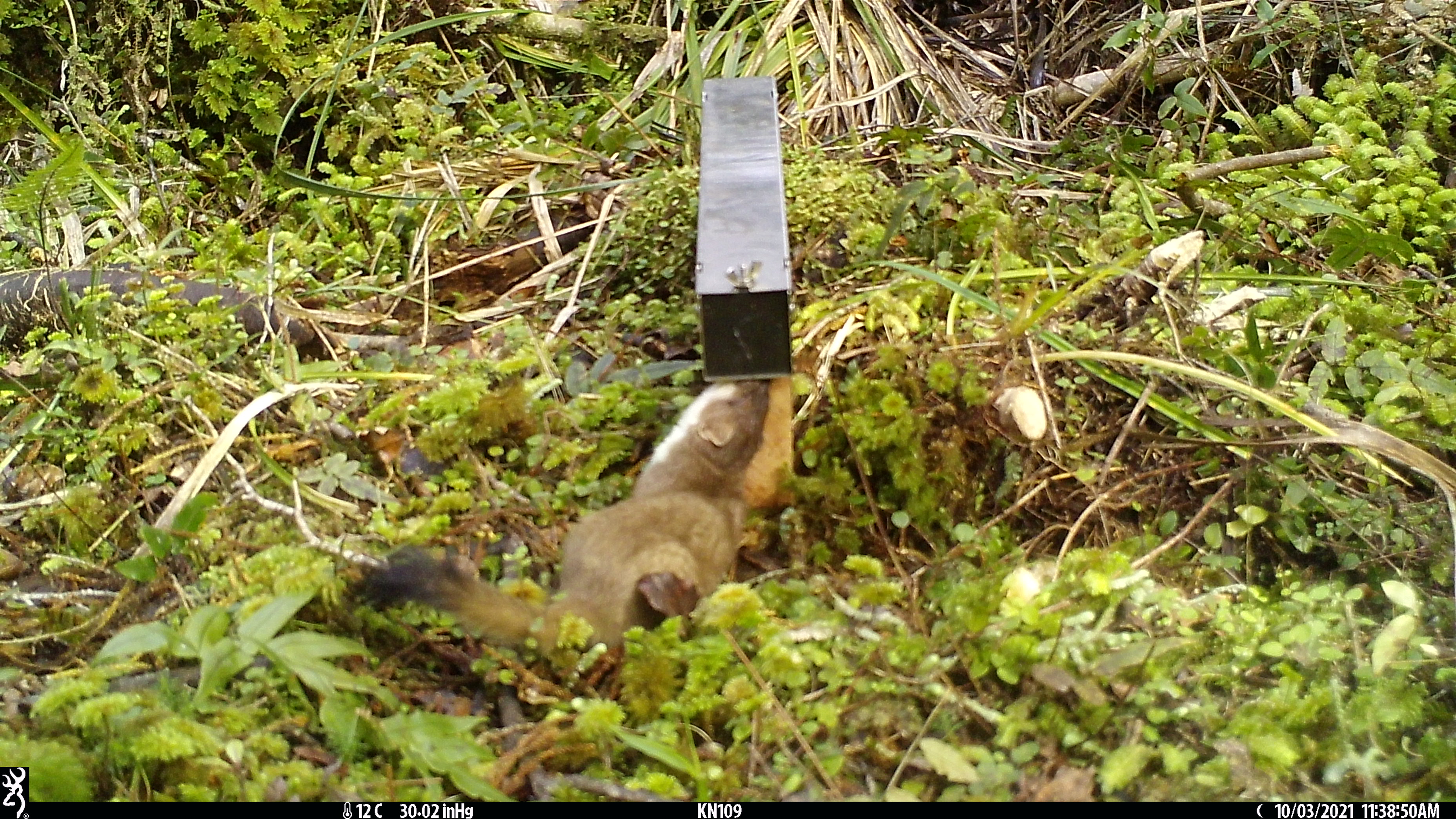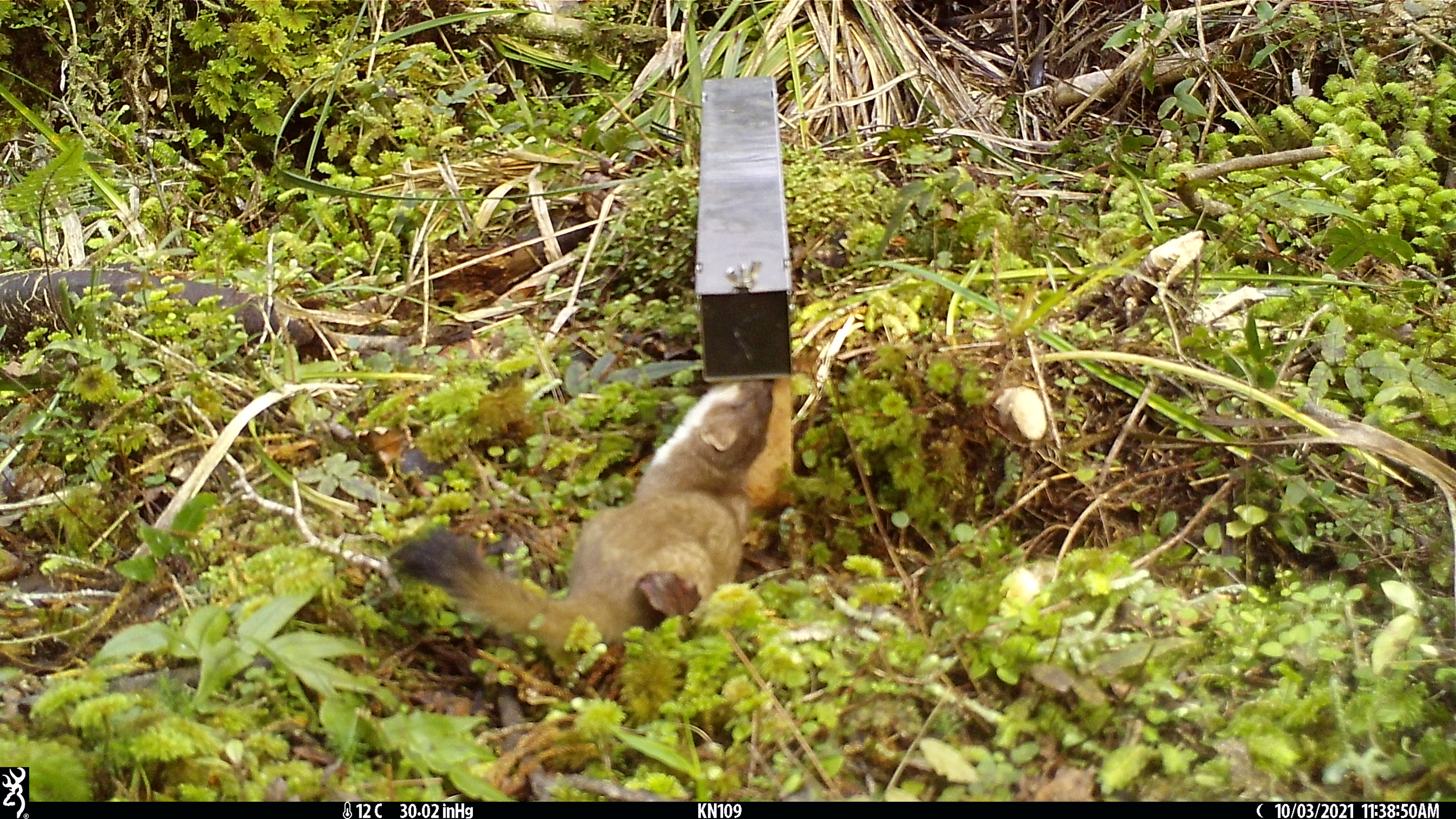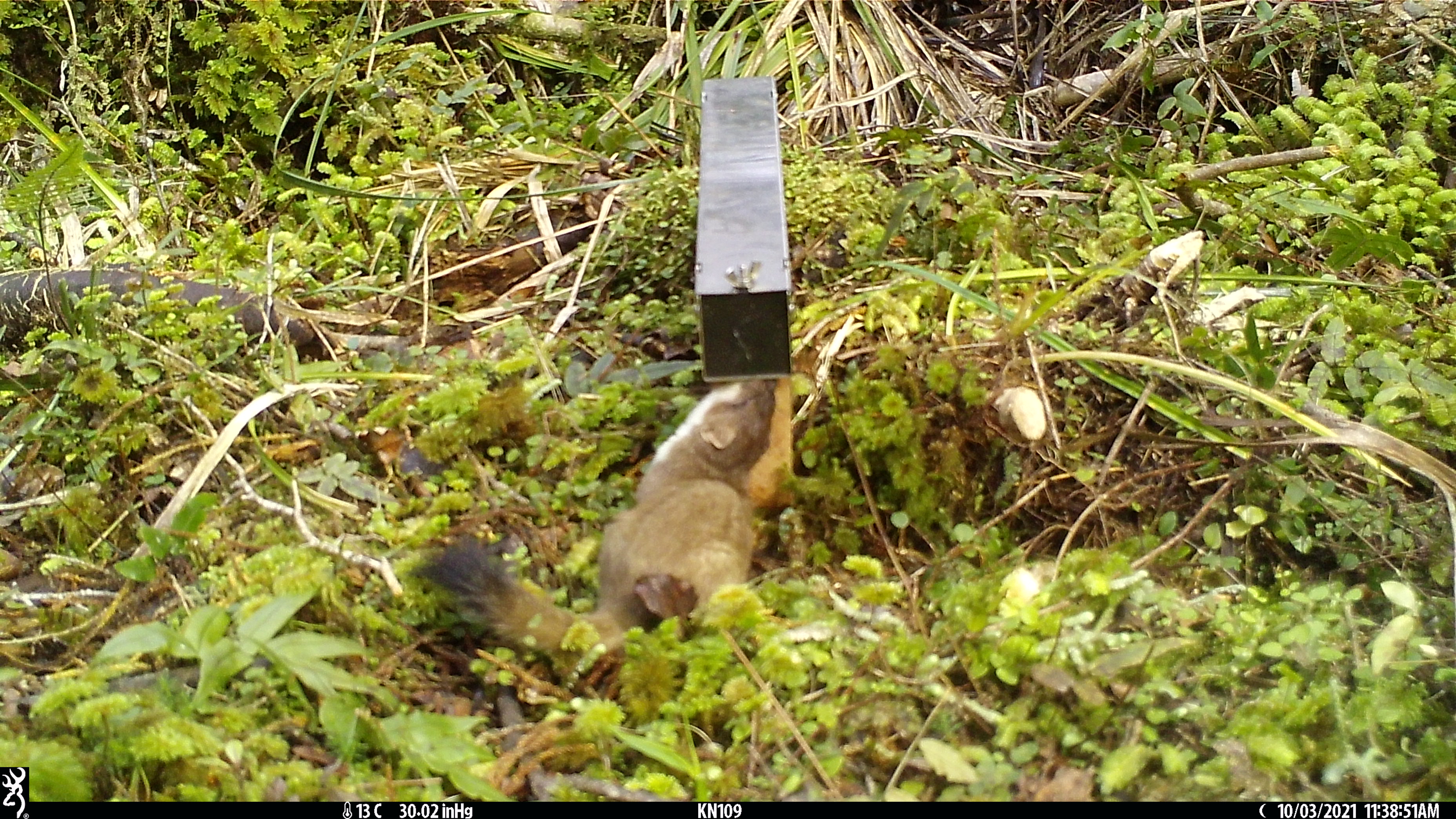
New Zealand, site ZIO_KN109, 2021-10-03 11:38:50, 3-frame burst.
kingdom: Animalia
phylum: Chordata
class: Mammalia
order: Carnivora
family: Mustelidae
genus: Mustela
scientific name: Mustela erminea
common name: stoat